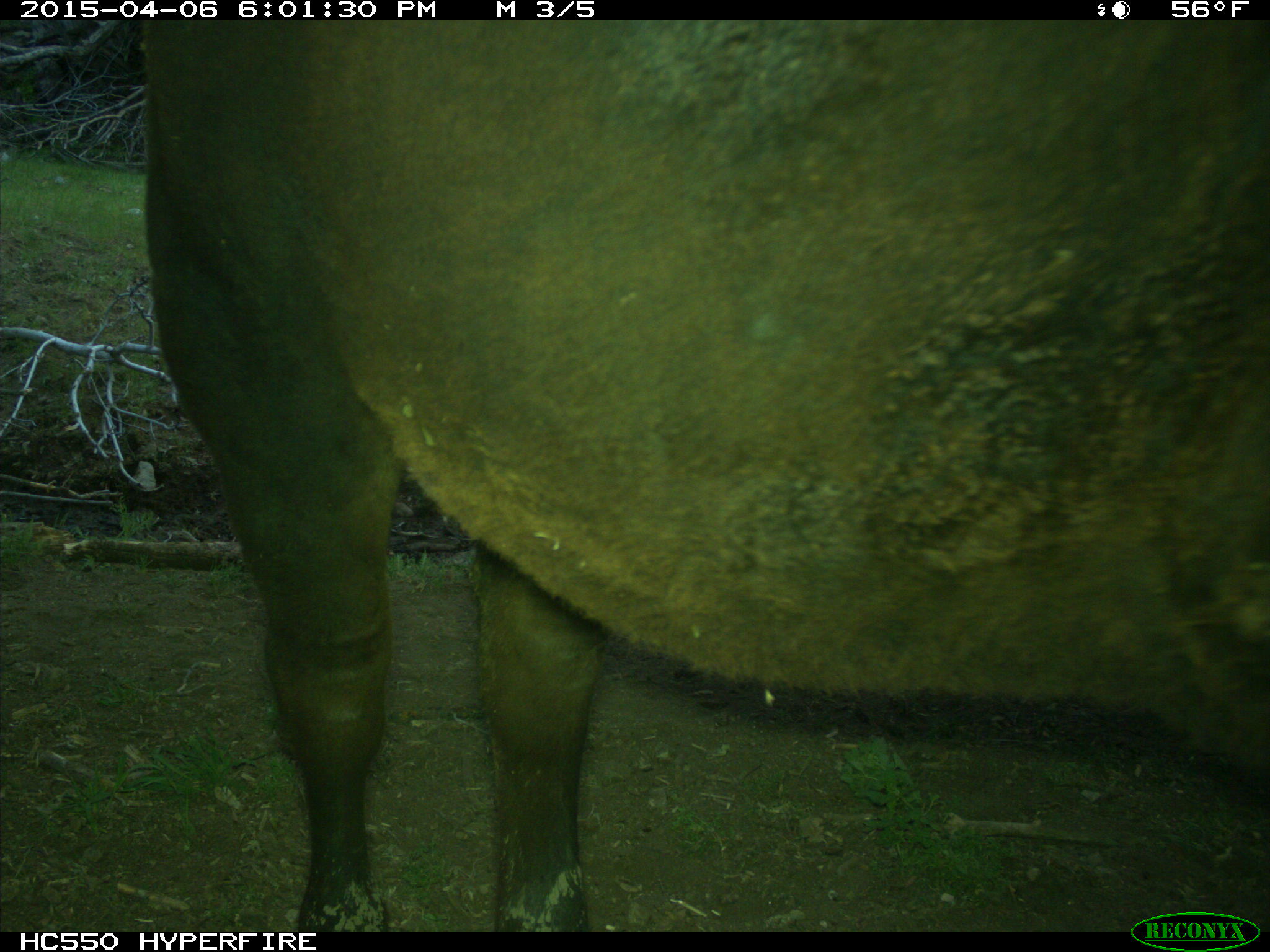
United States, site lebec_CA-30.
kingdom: Animalia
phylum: Chordata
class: Mammalia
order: Artiodactyla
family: Bovidae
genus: Bos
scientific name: Bos taurus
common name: domestic cow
Bos taurus (domestic cow).